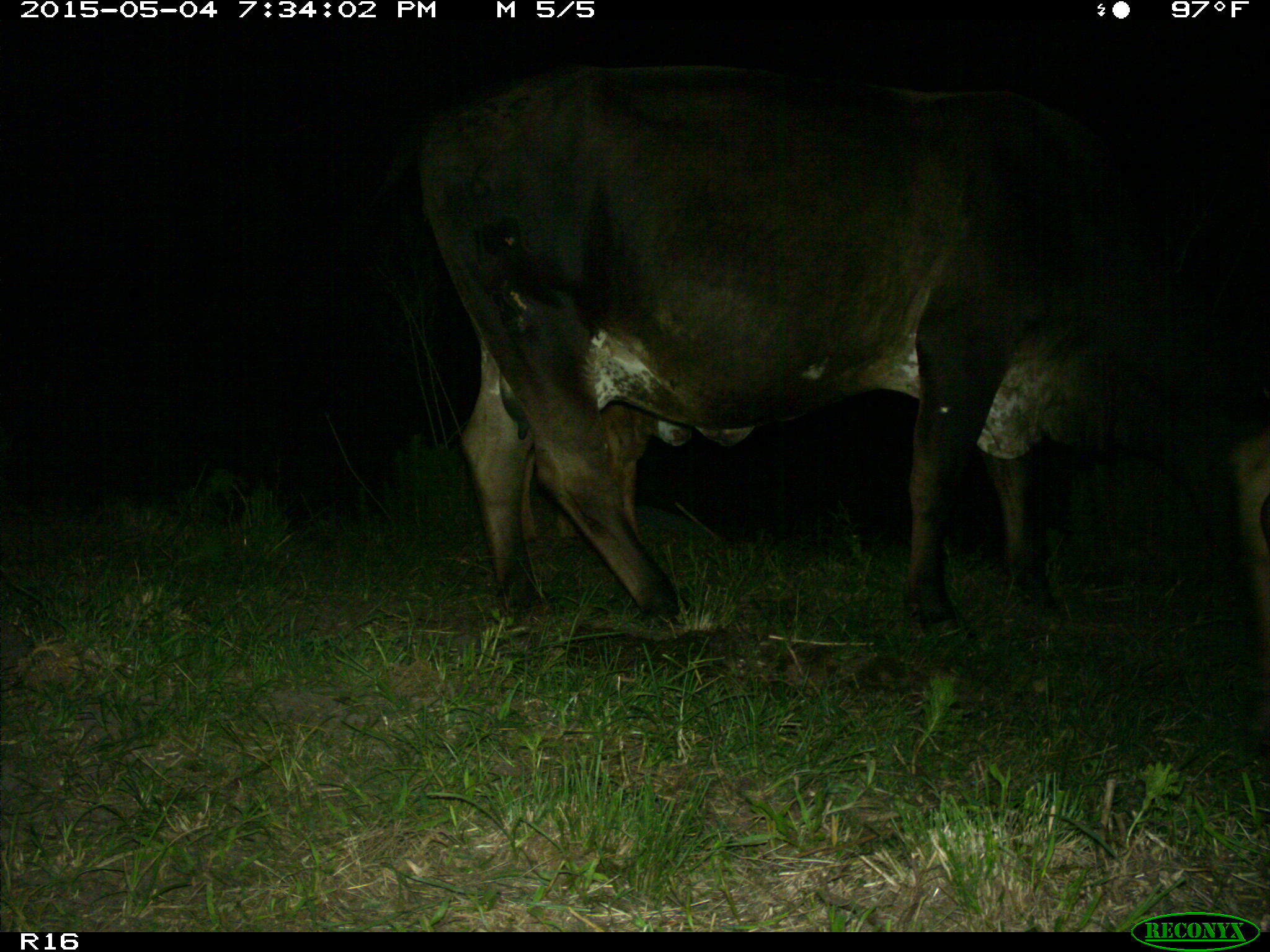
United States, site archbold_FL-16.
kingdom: Animalia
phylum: Chordata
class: Mammalia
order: Artiodactyla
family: Bovidae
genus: Bos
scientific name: Bos taurus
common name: domestic cow